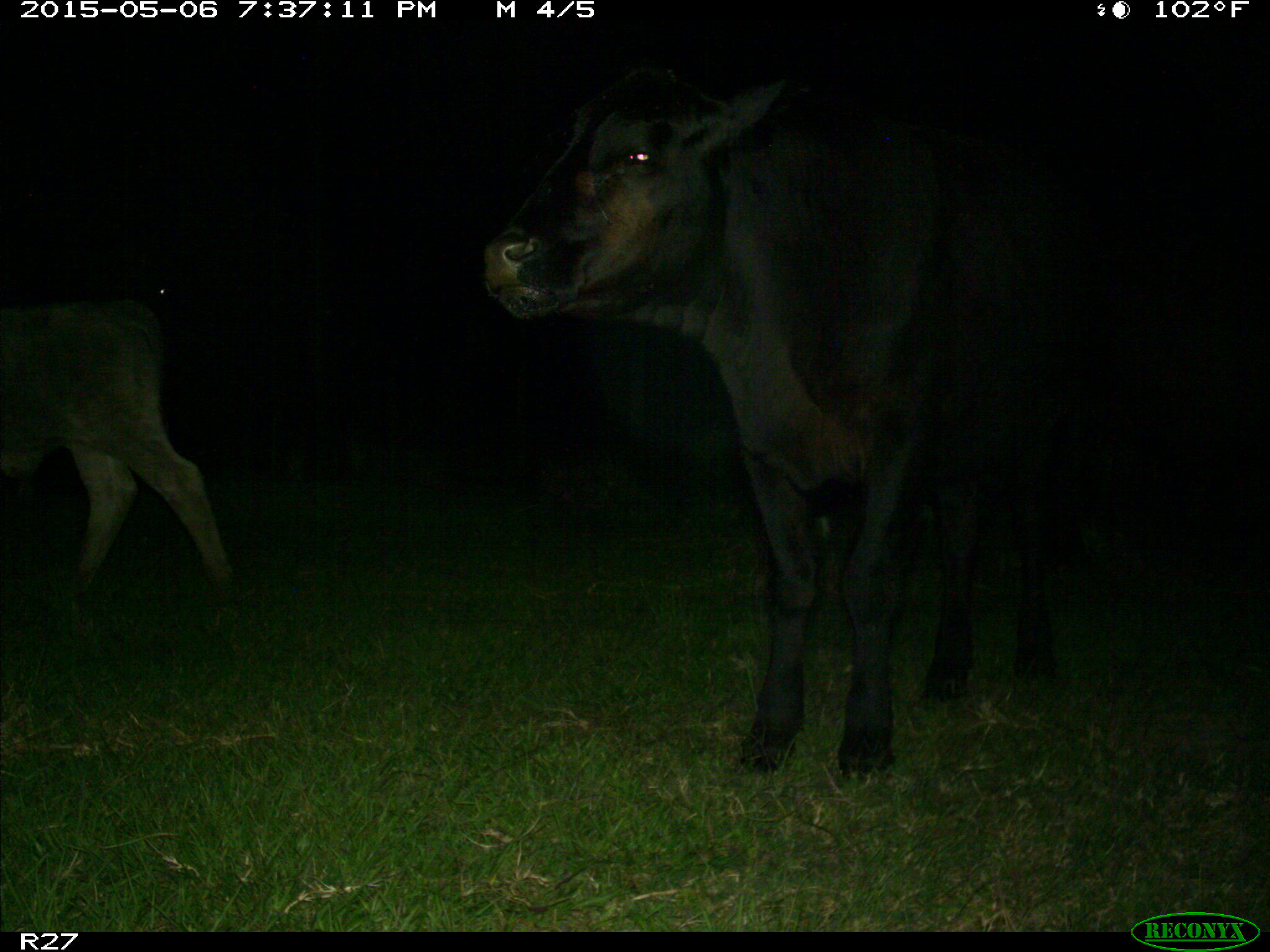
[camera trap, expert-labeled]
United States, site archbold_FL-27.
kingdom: Animalia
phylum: Chordata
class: Mammalia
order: Artiodactyla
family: Bovidae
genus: Bos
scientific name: Bos taurus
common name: domestic cow